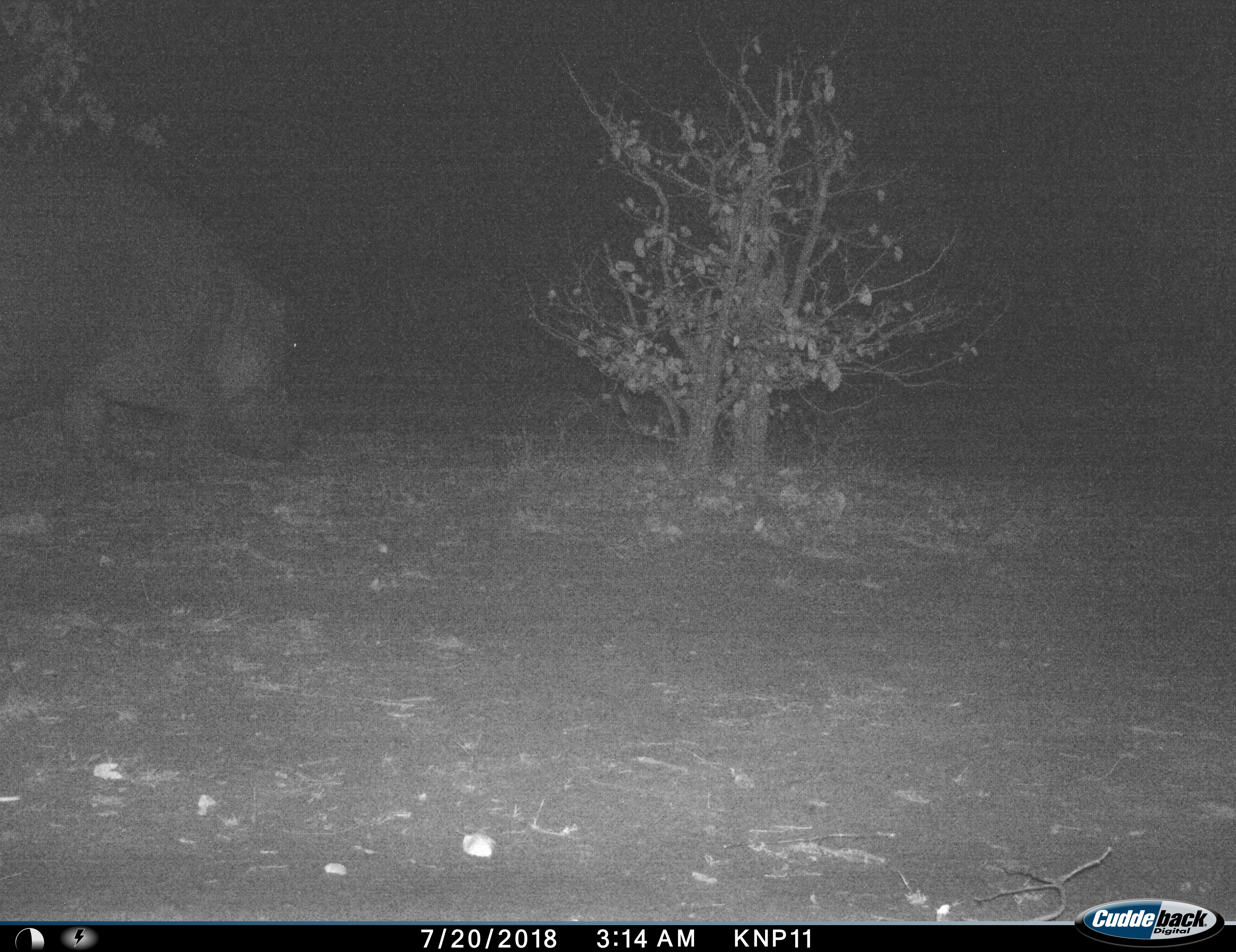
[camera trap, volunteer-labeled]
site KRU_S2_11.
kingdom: Animalia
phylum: Chordata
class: Mammalia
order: Artiodactyla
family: Hippopotamidae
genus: Hippopotamus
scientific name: Hippopotamus amphibius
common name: hippopotamus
Hippopotamus (Hippopotamus amphibius), count 1. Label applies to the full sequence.